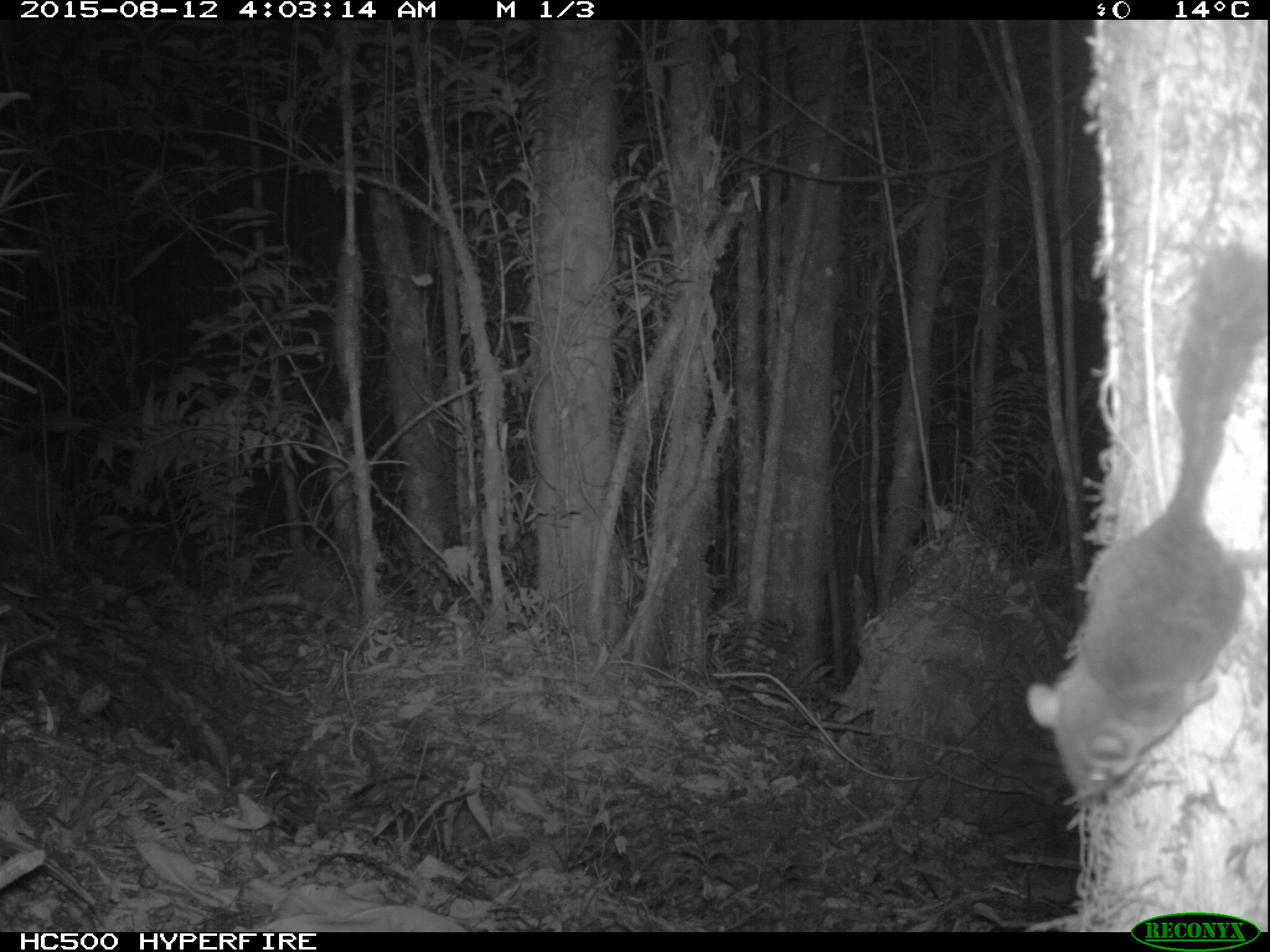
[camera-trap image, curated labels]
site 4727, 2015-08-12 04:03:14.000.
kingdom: Animalia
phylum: Chordata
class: Mammalia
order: Rodentia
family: Anomaluridae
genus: Anomalurus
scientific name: Anomalurus derbianus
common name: derby's anomalure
Anomalurus derbianus (derby's anomalure), count 1.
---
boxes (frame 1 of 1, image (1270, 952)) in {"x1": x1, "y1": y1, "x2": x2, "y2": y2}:
anomalurus derbianus: {"x1": 1020, "y1": 245, "x2": 1270, "y2": 810}